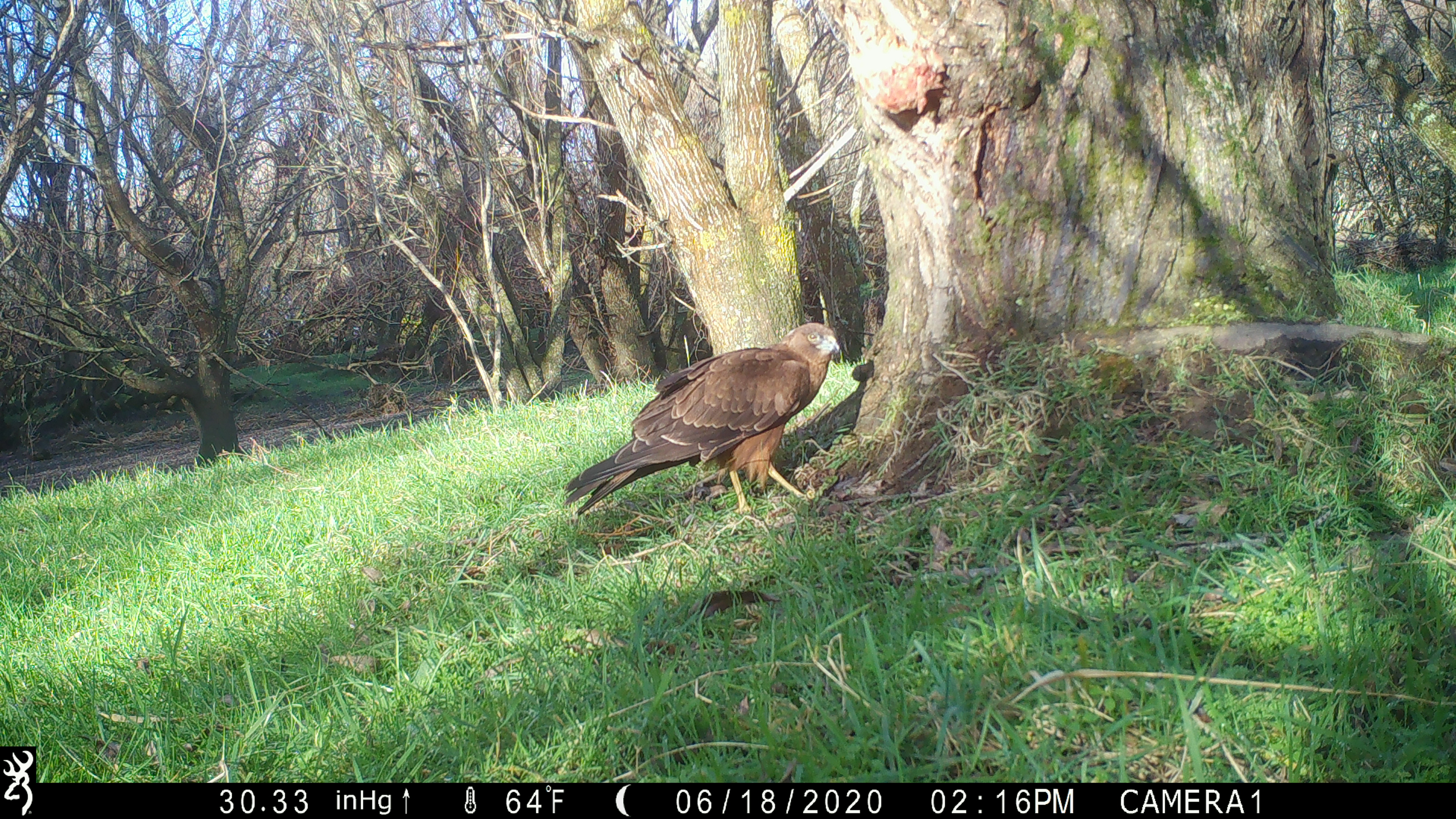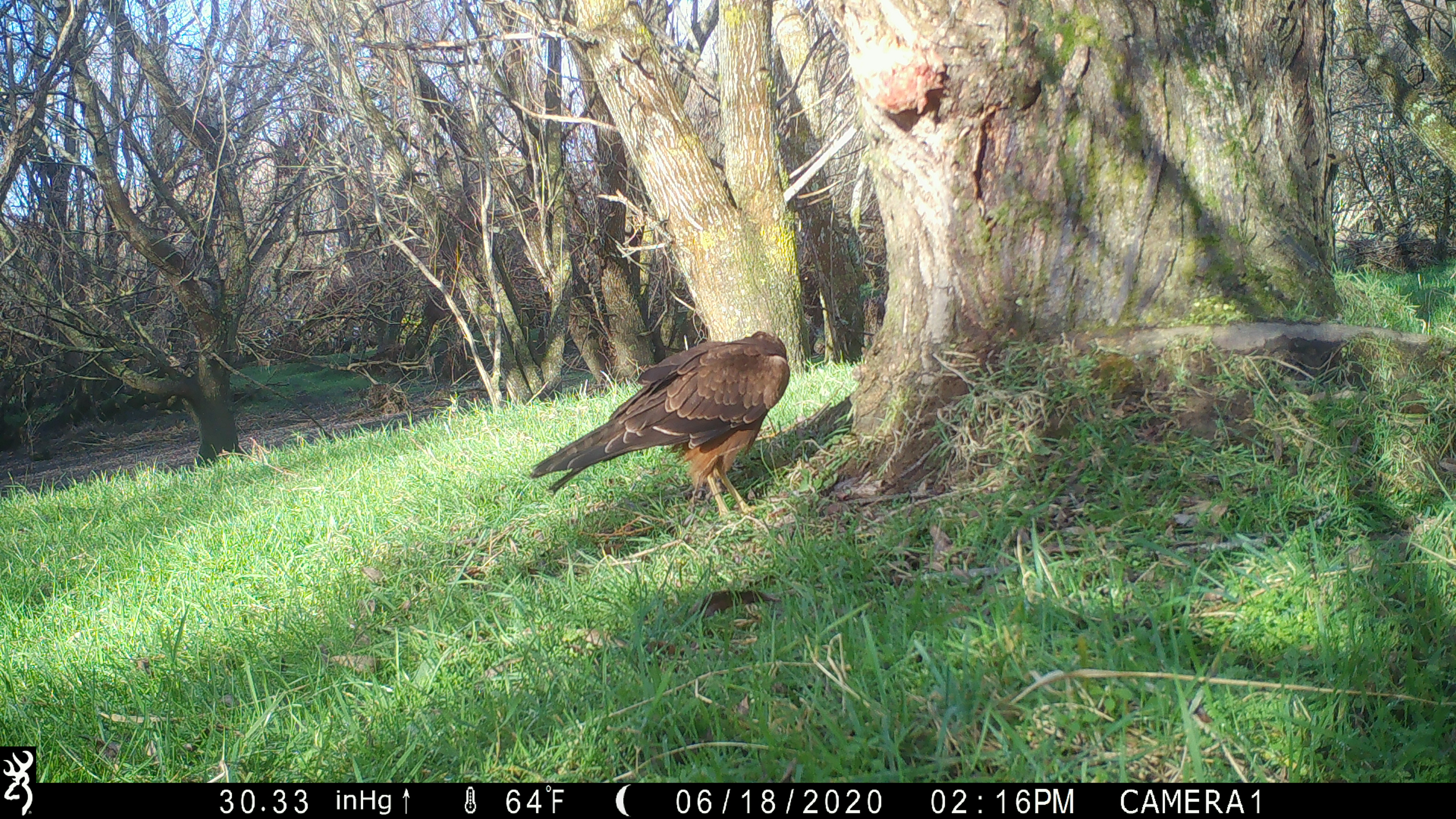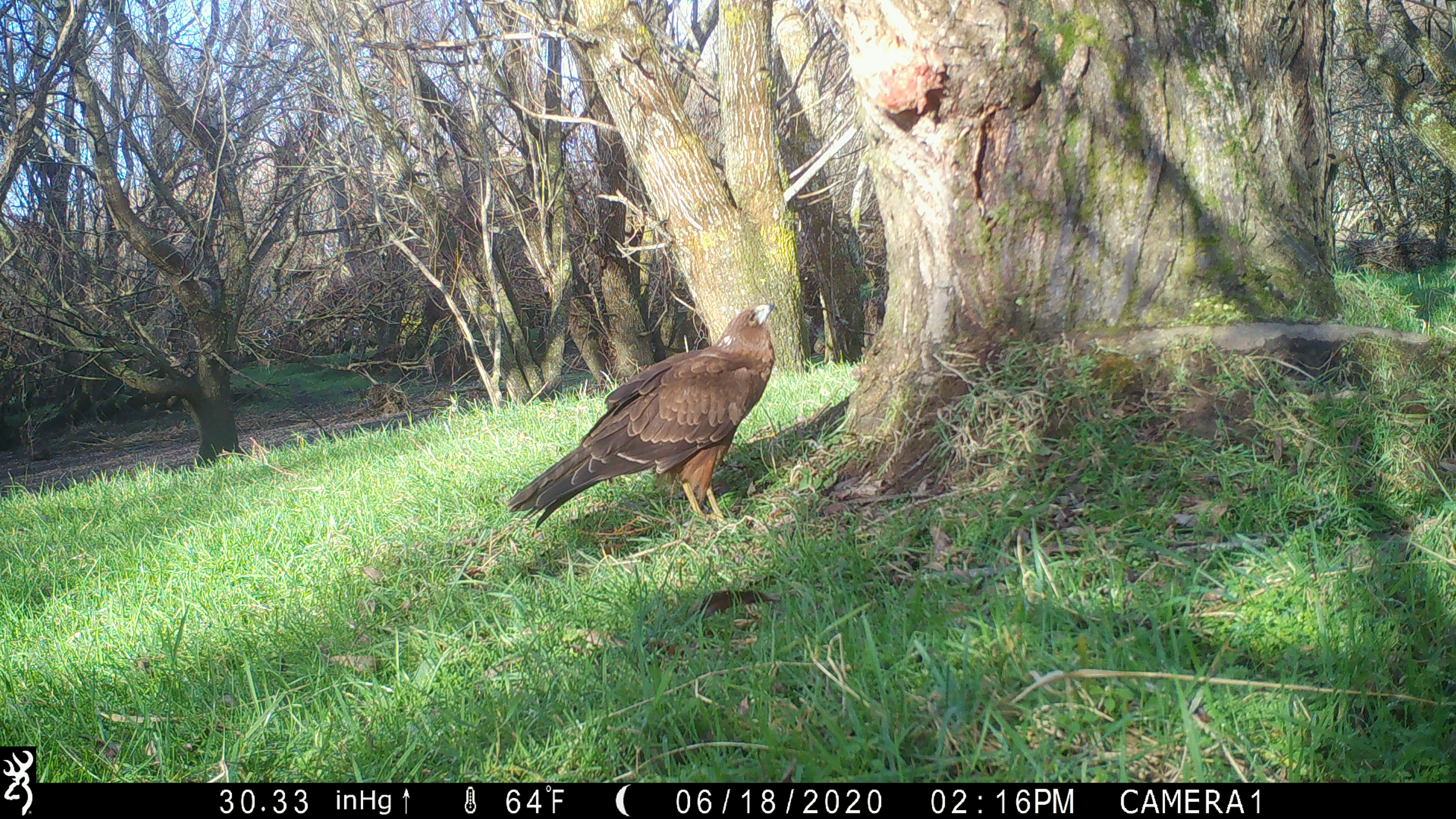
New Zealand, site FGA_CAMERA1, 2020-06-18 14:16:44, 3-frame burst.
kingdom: Animalia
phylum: Chordata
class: Aves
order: Accipitriformes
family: Accipitridae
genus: Circus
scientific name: Circus approximans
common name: swamp harrier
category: harrier